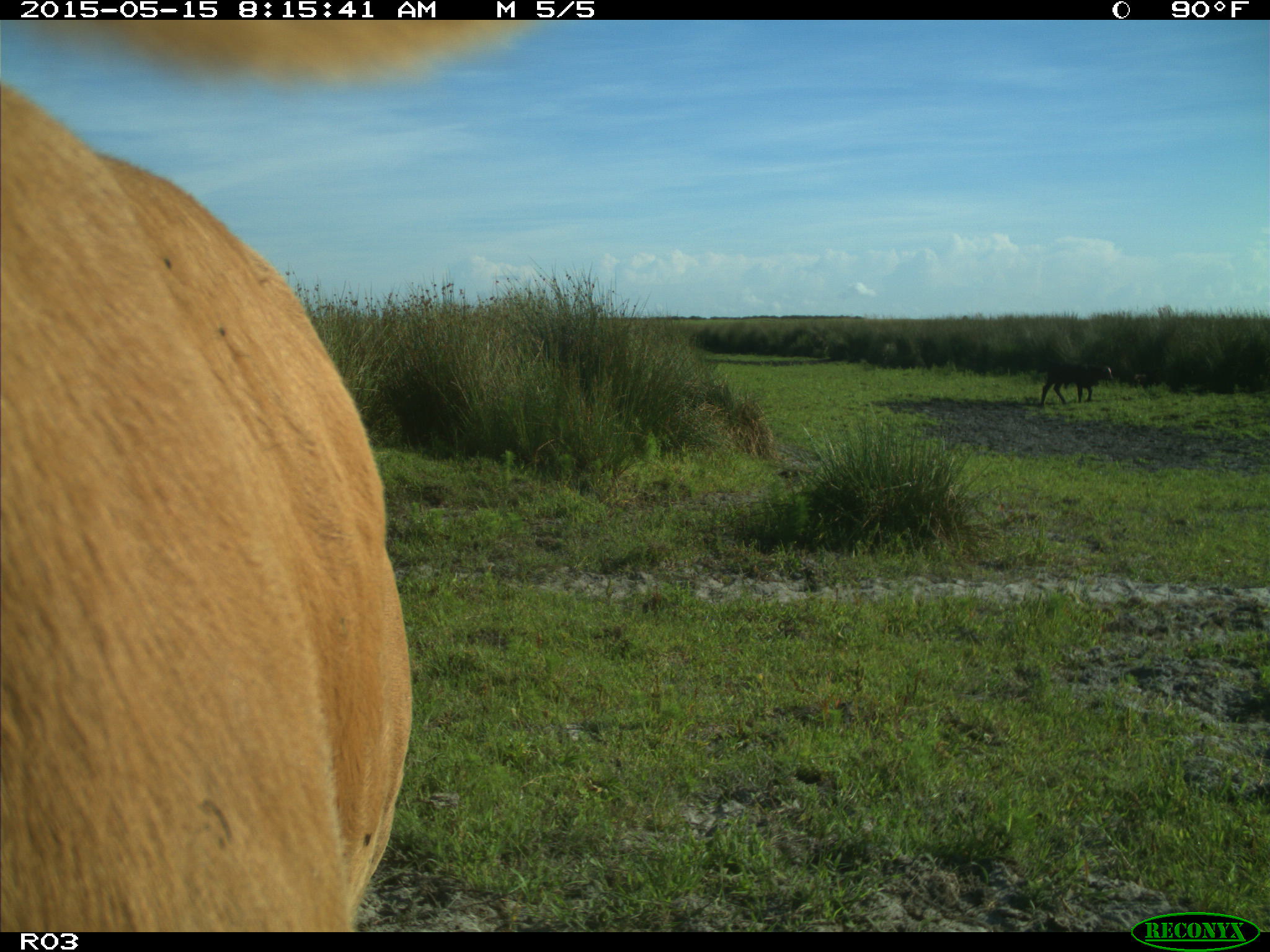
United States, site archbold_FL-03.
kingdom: Animalia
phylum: Chordata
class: Mammalia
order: Artiodactyla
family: Bovidae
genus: Bos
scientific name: Bos taurus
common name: domestic cow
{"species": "Bos taurus (domestic cow)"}